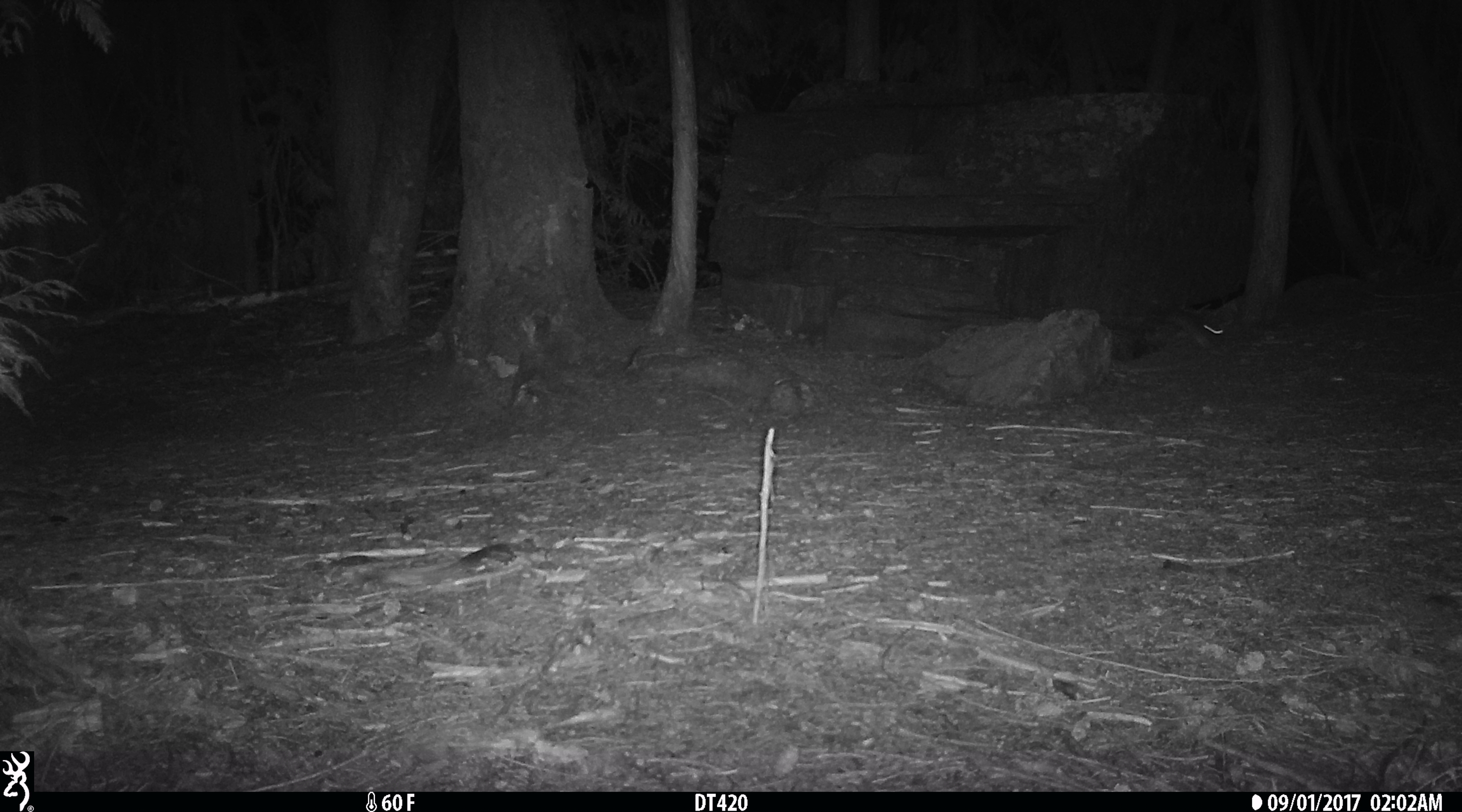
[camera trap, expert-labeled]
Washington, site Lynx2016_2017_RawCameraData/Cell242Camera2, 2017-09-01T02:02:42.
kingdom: Animalia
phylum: Chordata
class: Mammalia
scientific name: Mammalia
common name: small mammal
Small mammal (Mammalia). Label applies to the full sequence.